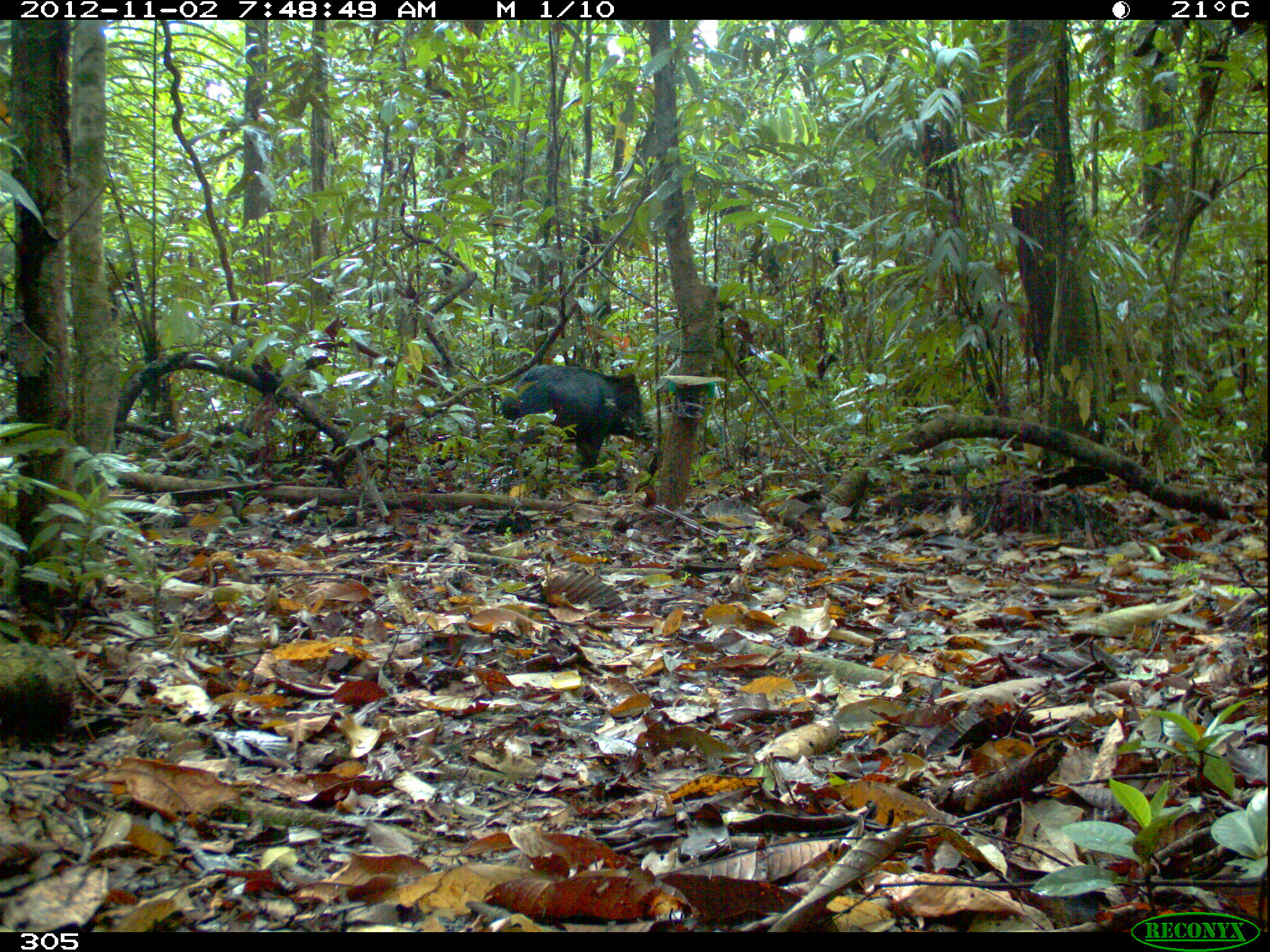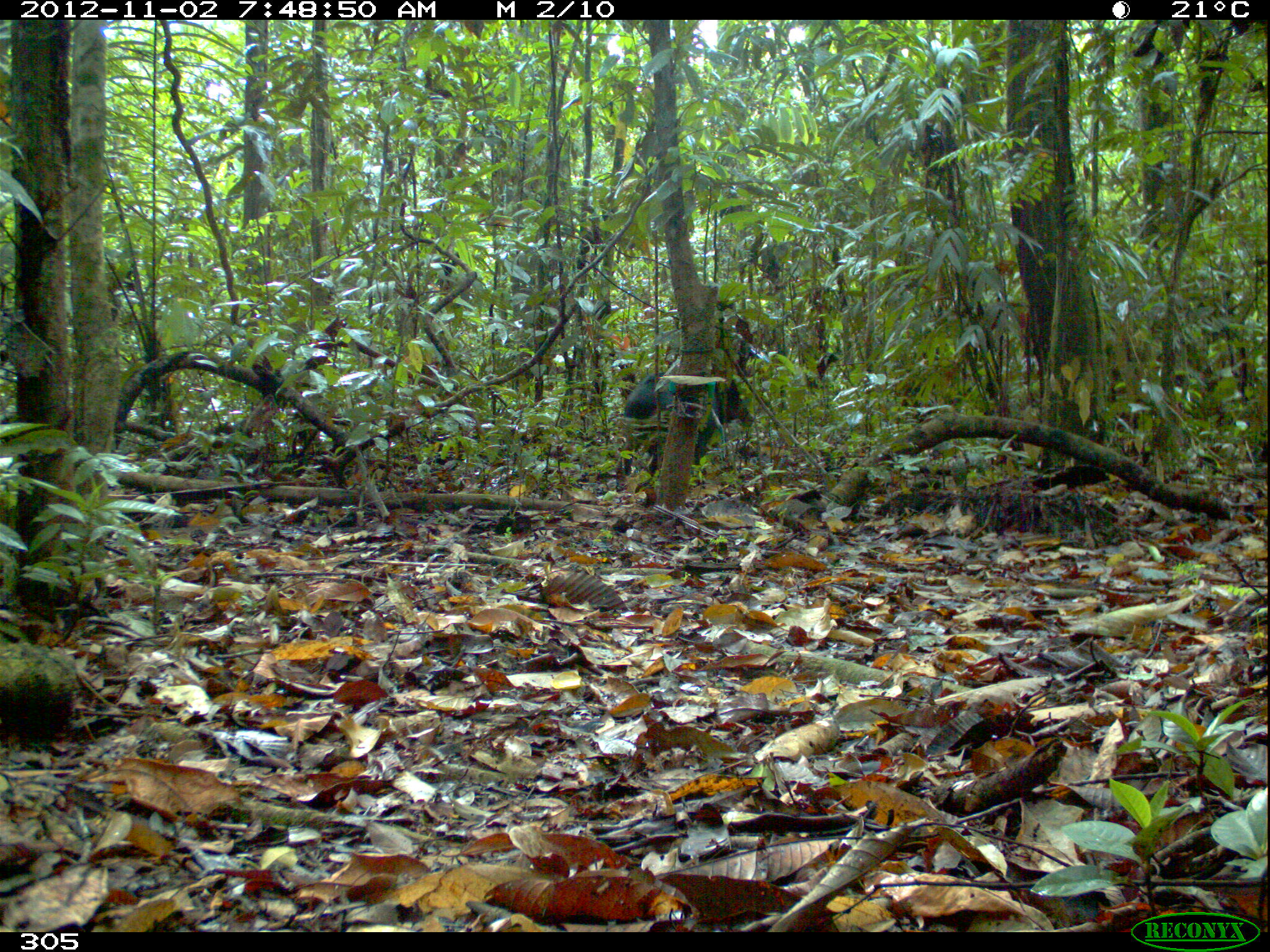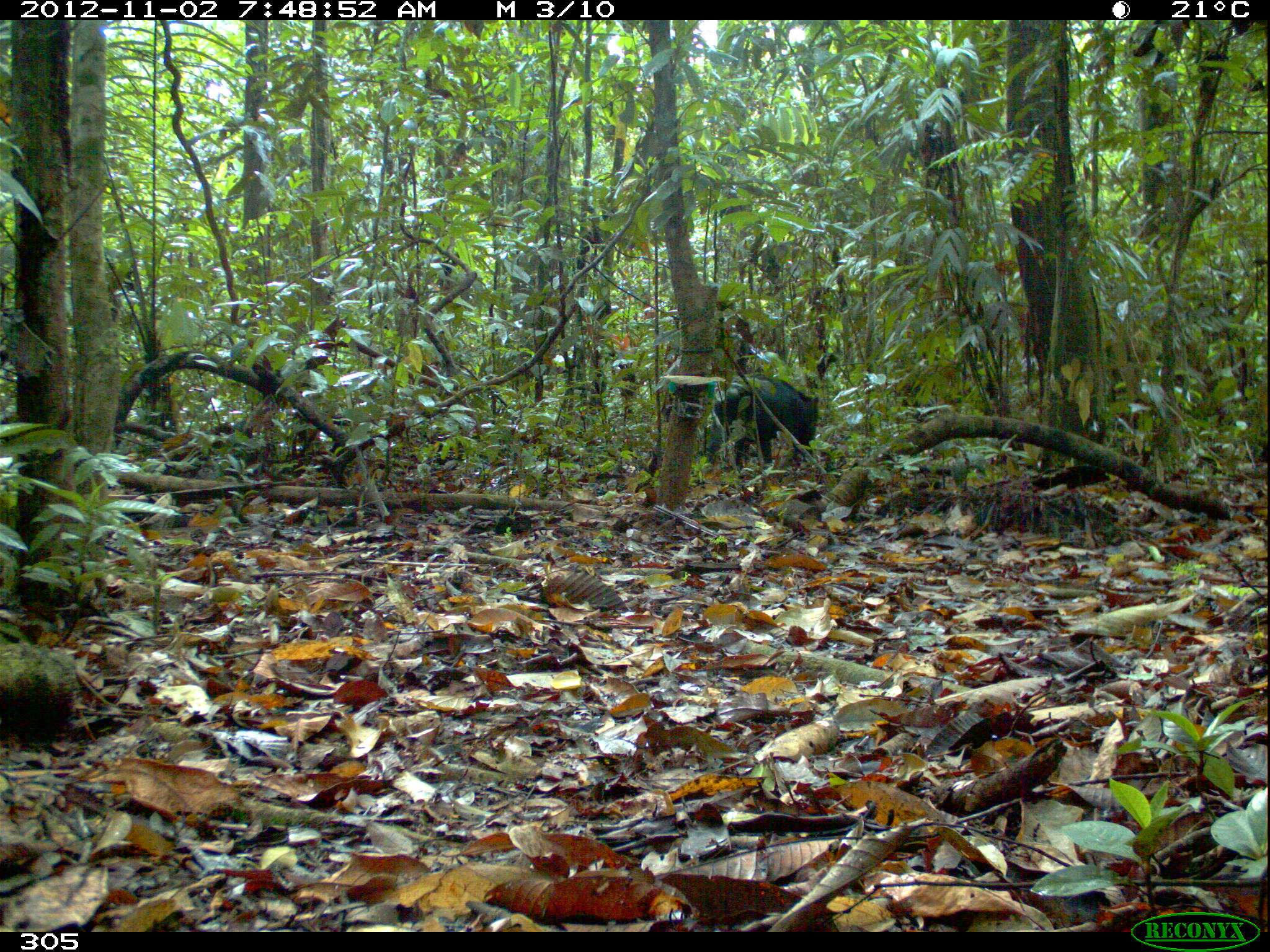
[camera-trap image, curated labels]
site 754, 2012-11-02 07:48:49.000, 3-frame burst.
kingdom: Animalia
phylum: Chordata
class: Mammalia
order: Artiodactyla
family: Tayassuidae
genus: Tayassu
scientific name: Tayassu pecari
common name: white-lipped peccary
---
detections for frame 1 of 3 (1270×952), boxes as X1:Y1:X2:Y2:
tayassu pecari: 500:364:654:493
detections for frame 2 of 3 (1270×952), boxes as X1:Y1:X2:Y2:
tayassu pecari: 614:370:753:492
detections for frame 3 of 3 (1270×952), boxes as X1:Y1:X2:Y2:
tayassu pecari: 706:371:819:481